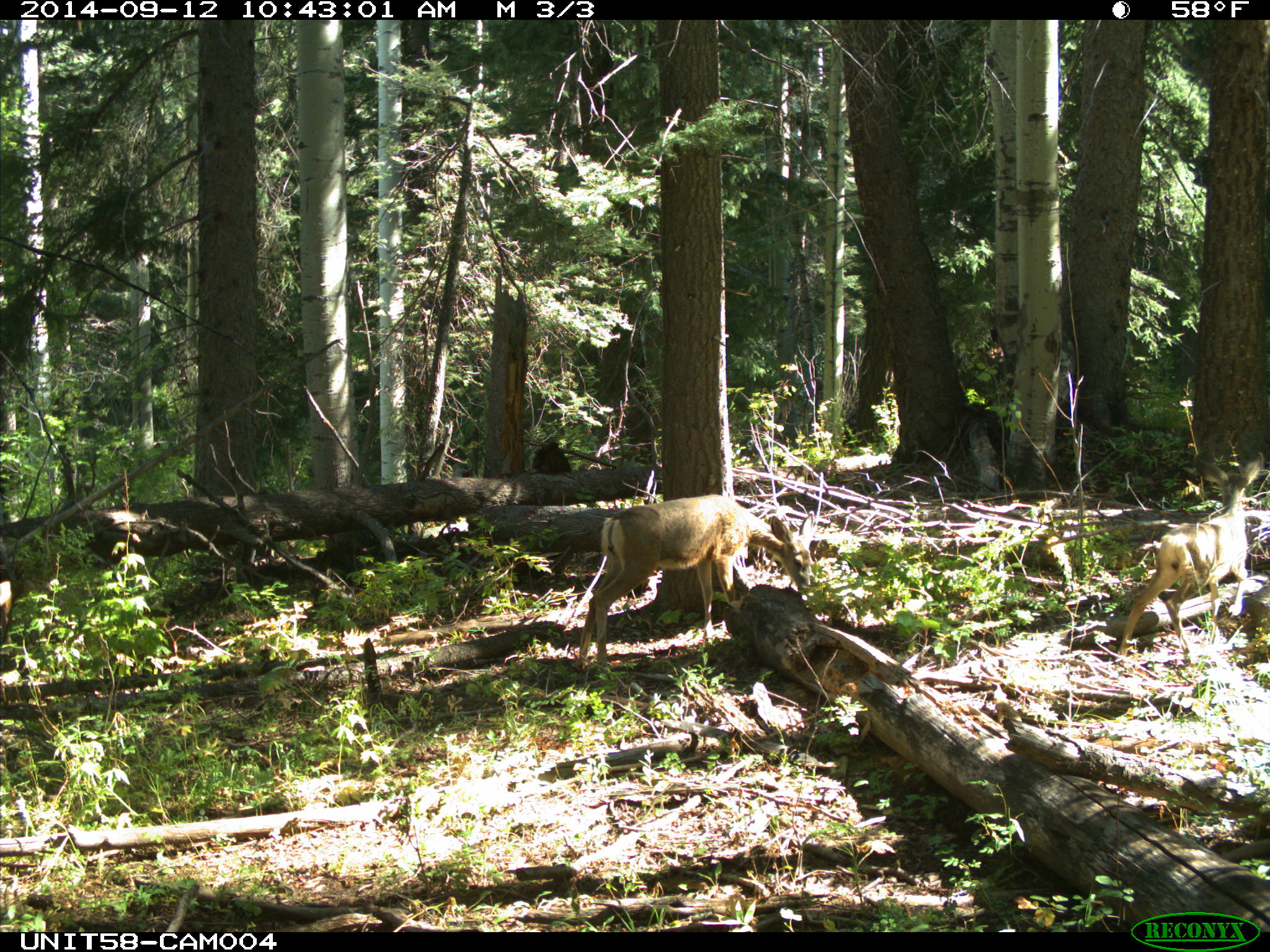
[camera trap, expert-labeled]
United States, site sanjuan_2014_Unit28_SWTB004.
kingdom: Animalia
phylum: Chordata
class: Mammalia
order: Artiodactyla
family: Cervidae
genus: Odocoileus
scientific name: Odocoileus hemionus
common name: mule deer